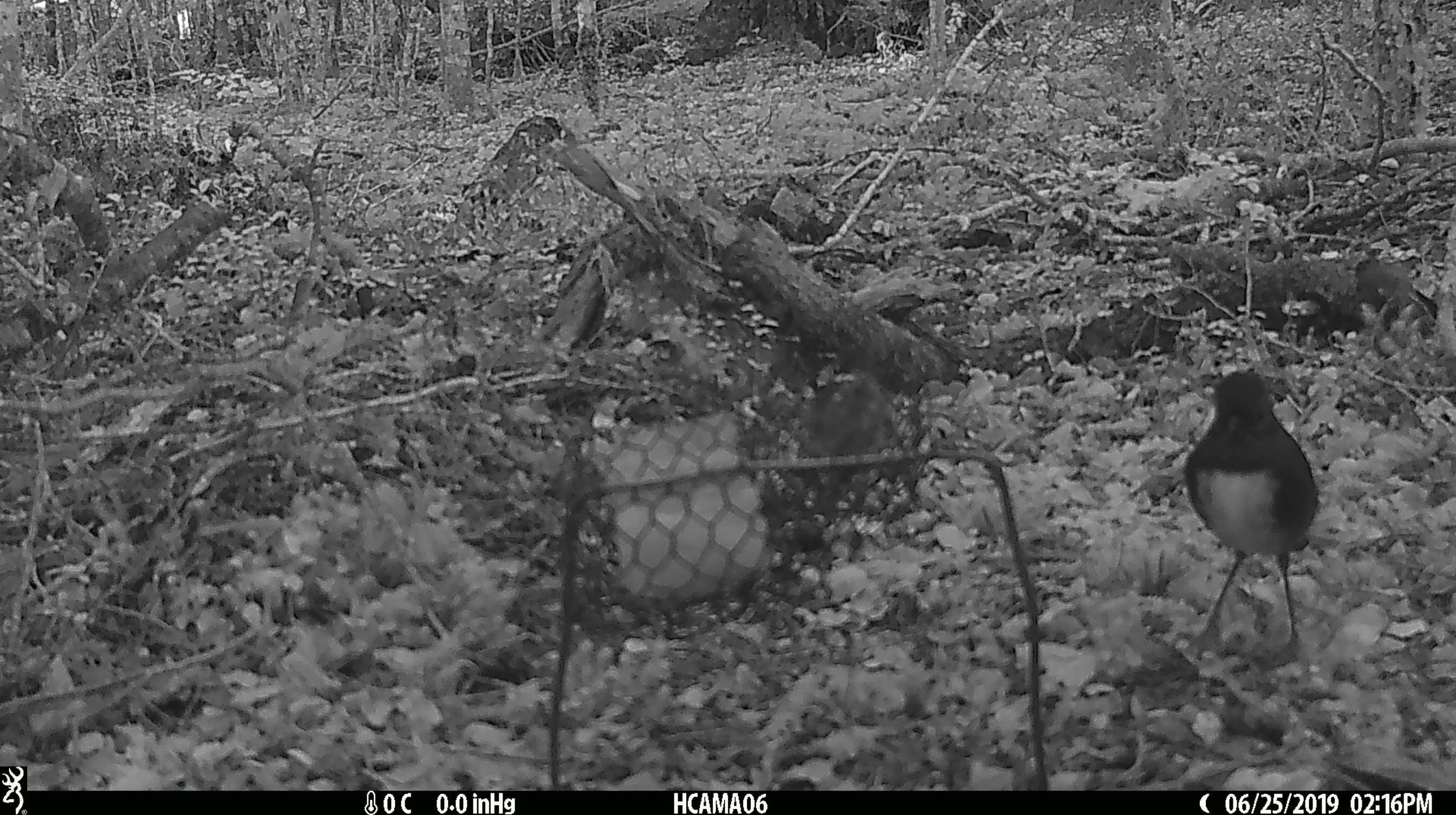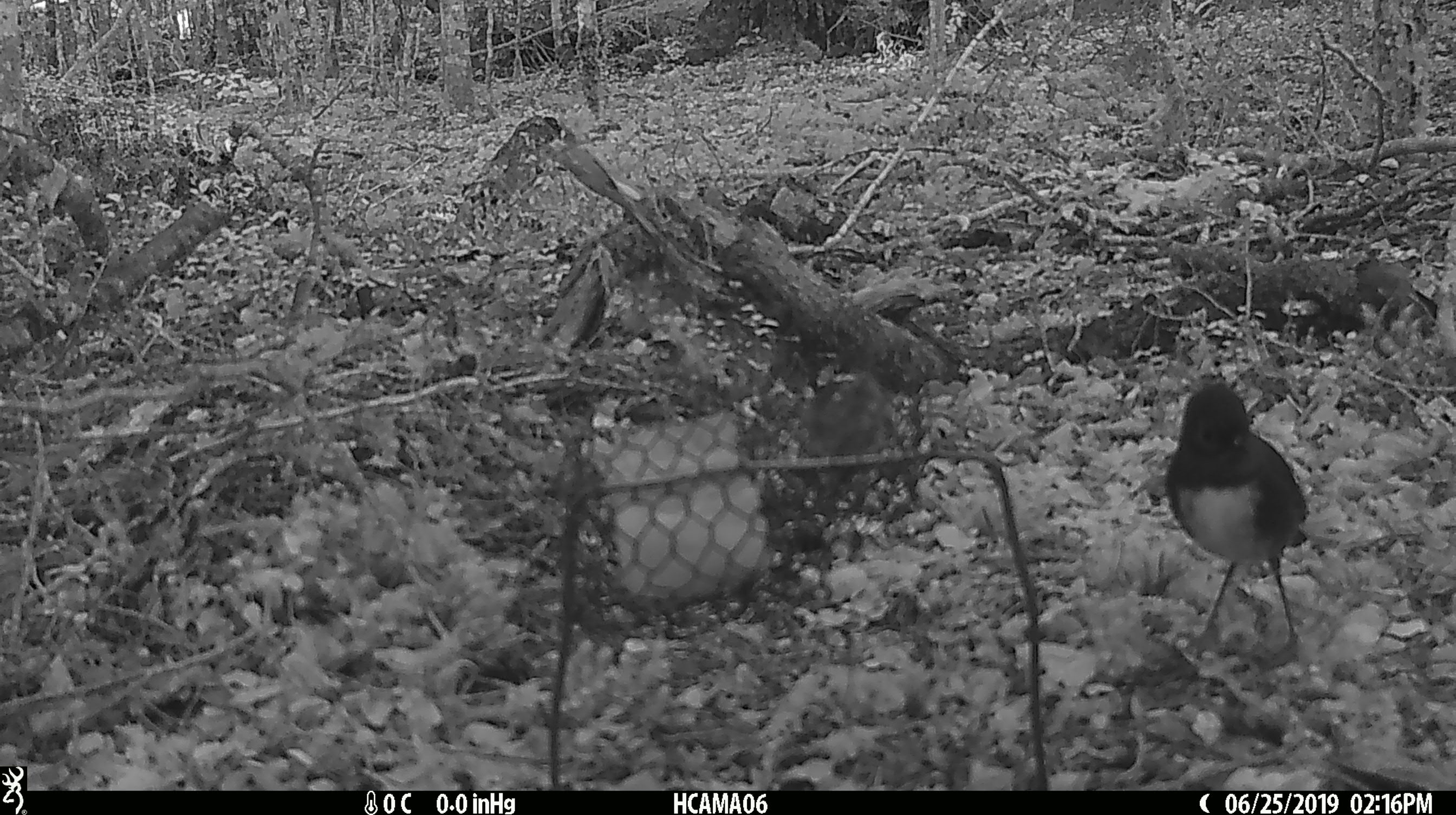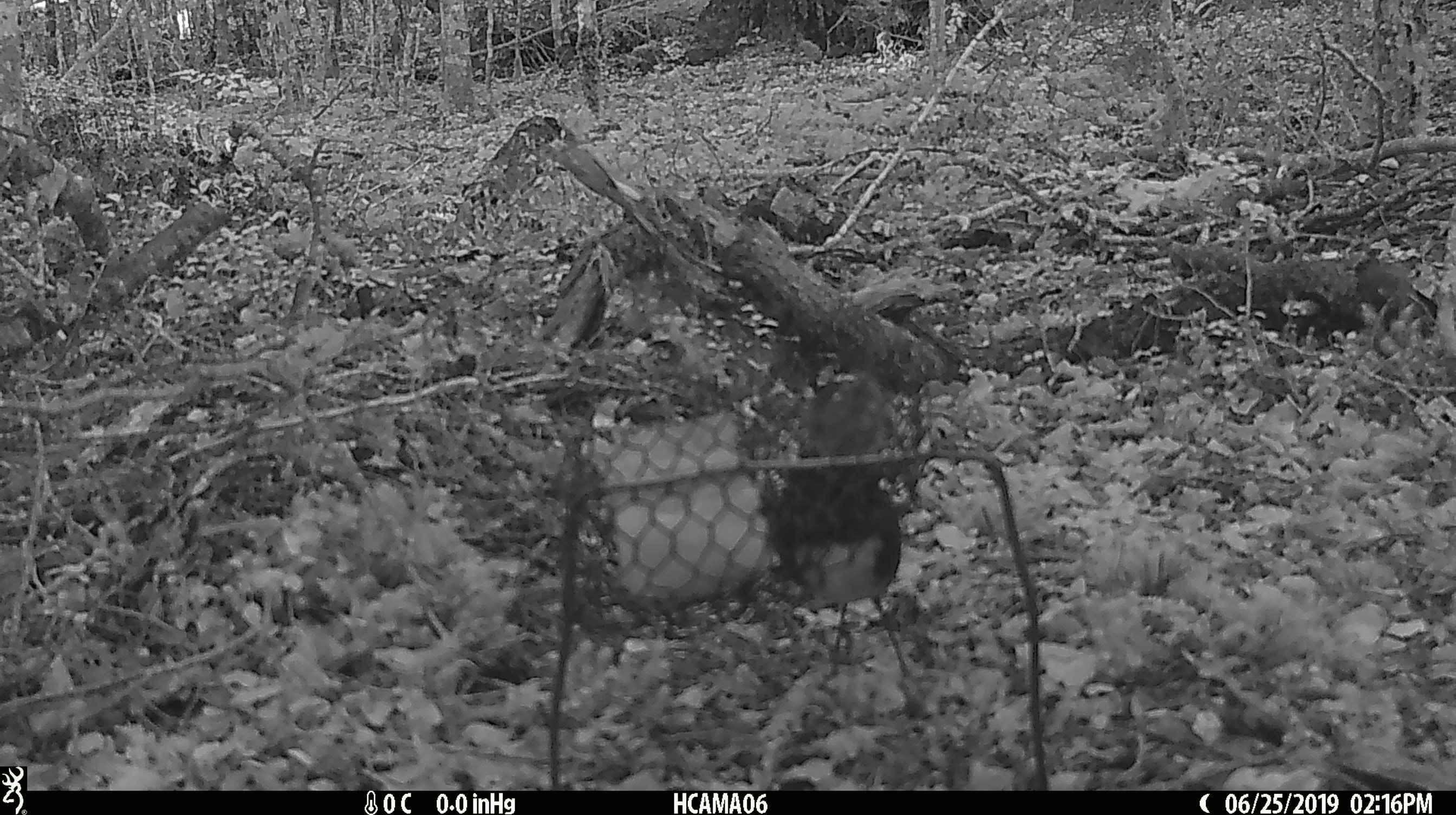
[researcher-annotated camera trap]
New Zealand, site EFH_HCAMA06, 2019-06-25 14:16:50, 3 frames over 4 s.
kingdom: Animalia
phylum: Chordata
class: Aves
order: Passeriformes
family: Petroicidae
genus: Petroica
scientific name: Petroica australis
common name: new zealand robin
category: robin